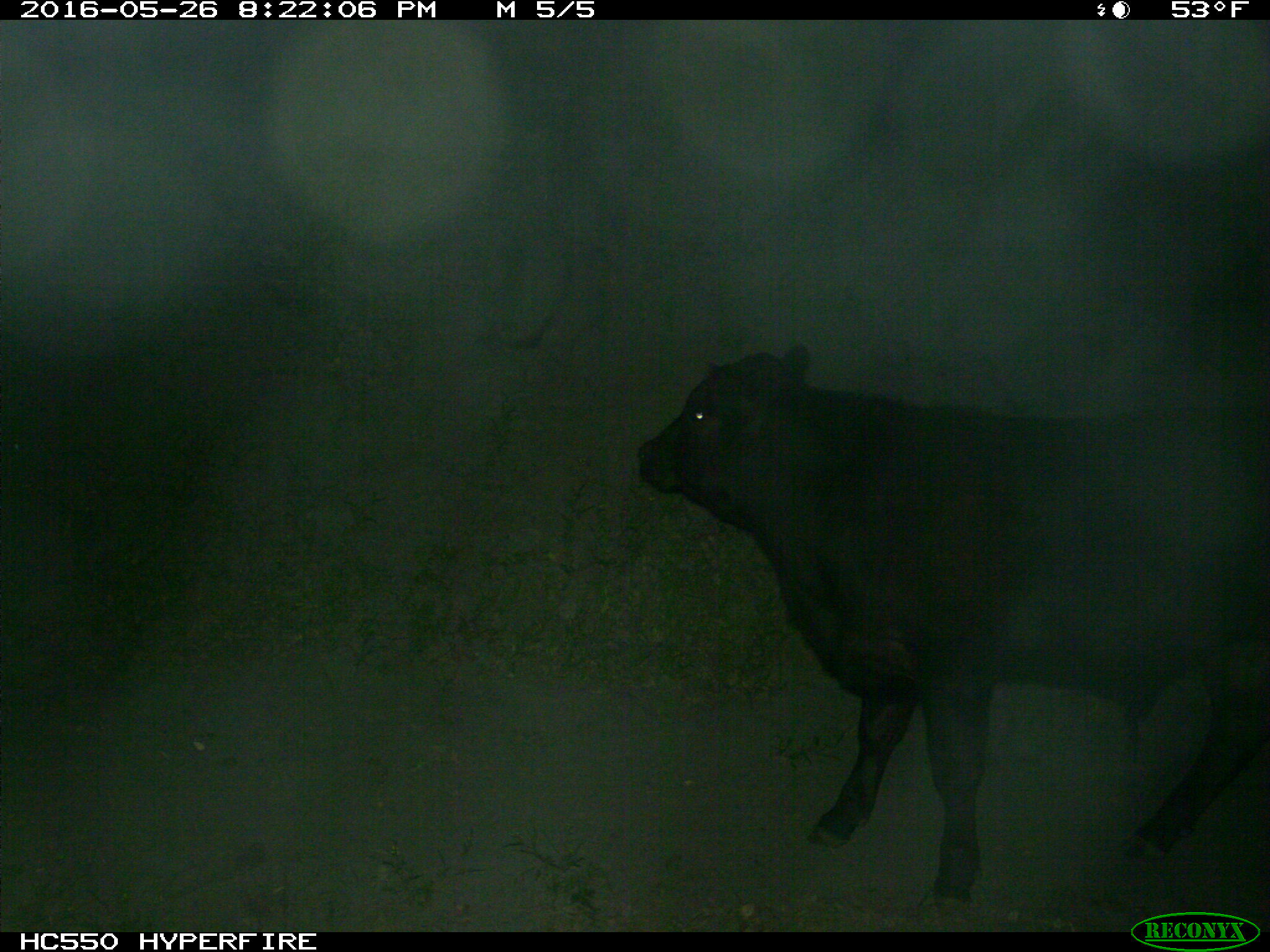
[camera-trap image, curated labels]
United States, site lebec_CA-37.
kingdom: Animalia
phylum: Chordata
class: Mammalia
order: Artiodactyla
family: Bovidae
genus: Bos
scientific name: Bos taurus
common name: domestic cow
Bos taurus (domestic cow).